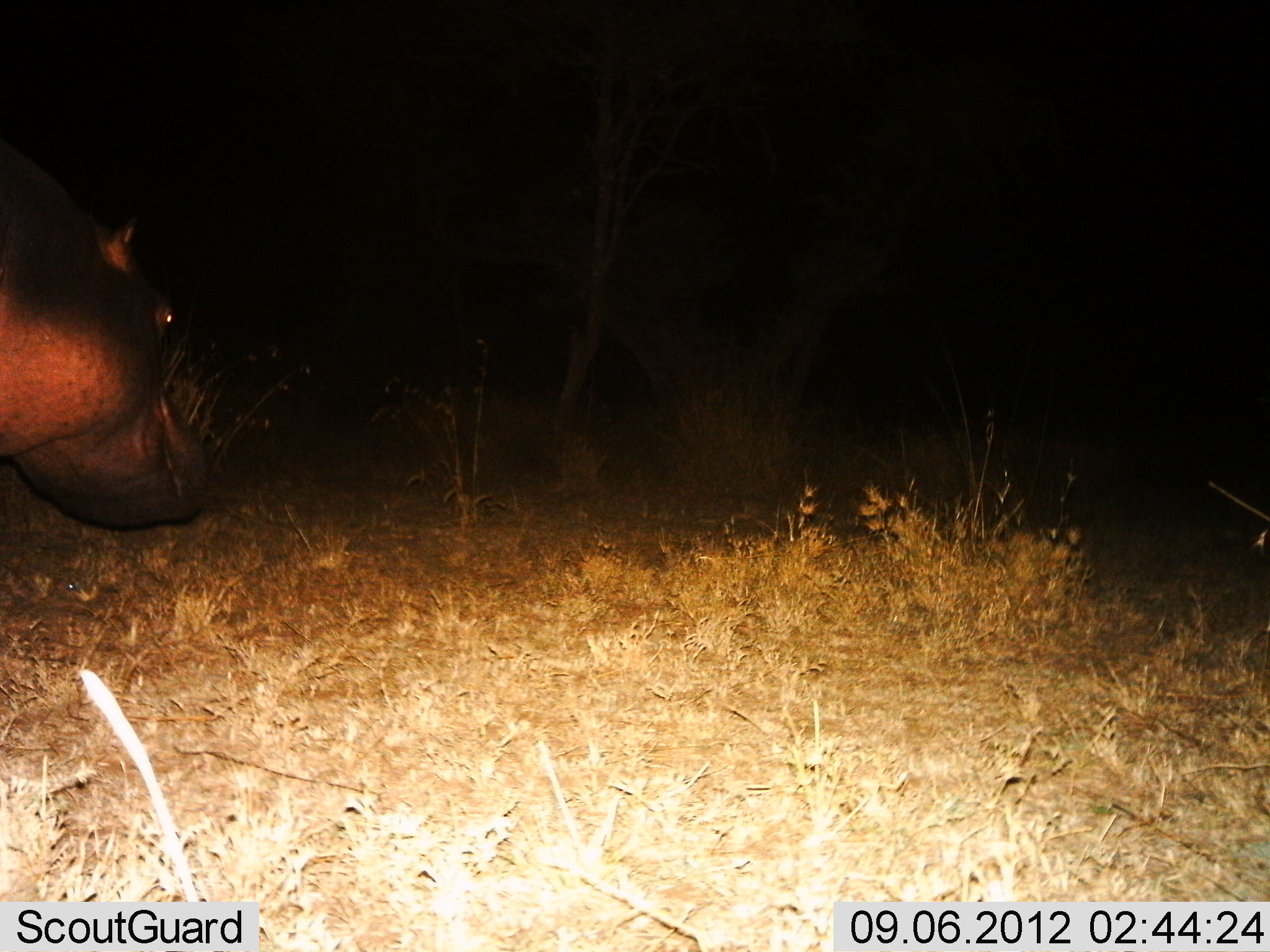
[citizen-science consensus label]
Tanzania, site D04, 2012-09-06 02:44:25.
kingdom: Animalia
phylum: Chordata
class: Mammalia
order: Artiodactyla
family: Hippopotamidae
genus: Hippopotamus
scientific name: Hippopotamus amphibius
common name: hippopotamus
Hippopotamus (Hippopotamus amphibius), count 1. Behavior (volunteer vote fractions): standing 50%, resting 0%, moving 50%, interacting 0%. Young present (vote fraction): 0%. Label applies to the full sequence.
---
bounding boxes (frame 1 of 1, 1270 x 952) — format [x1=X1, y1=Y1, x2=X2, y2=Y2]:
animal: [x1=0, y1=164, x2=215, y2=534]